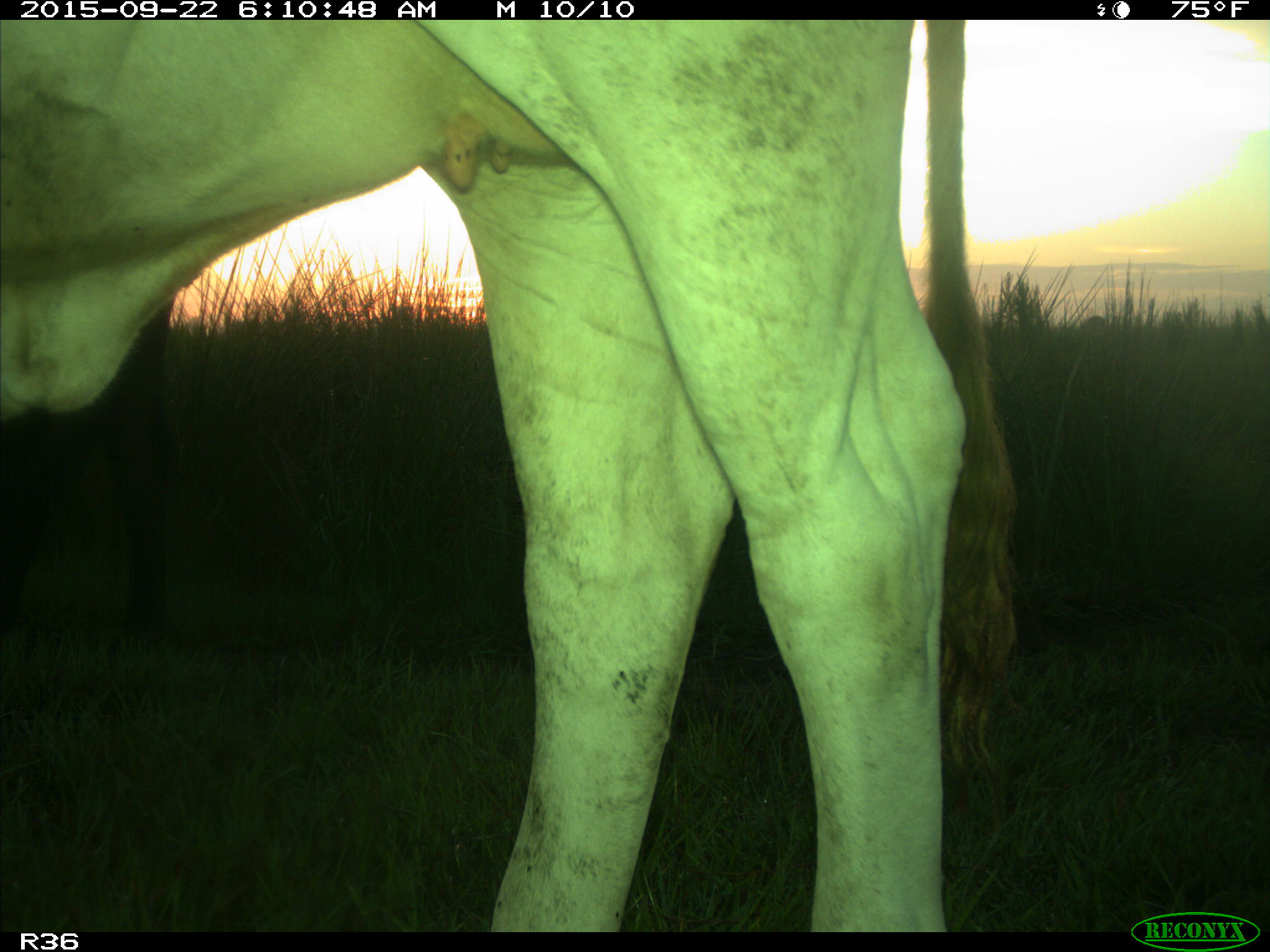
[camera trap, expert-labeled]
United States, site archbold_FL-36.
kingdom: Animalia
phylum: Chordata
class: Mammalia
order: Artiodactyla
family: Bovidae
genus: Bos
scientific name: Bos taurus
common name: domestic cow